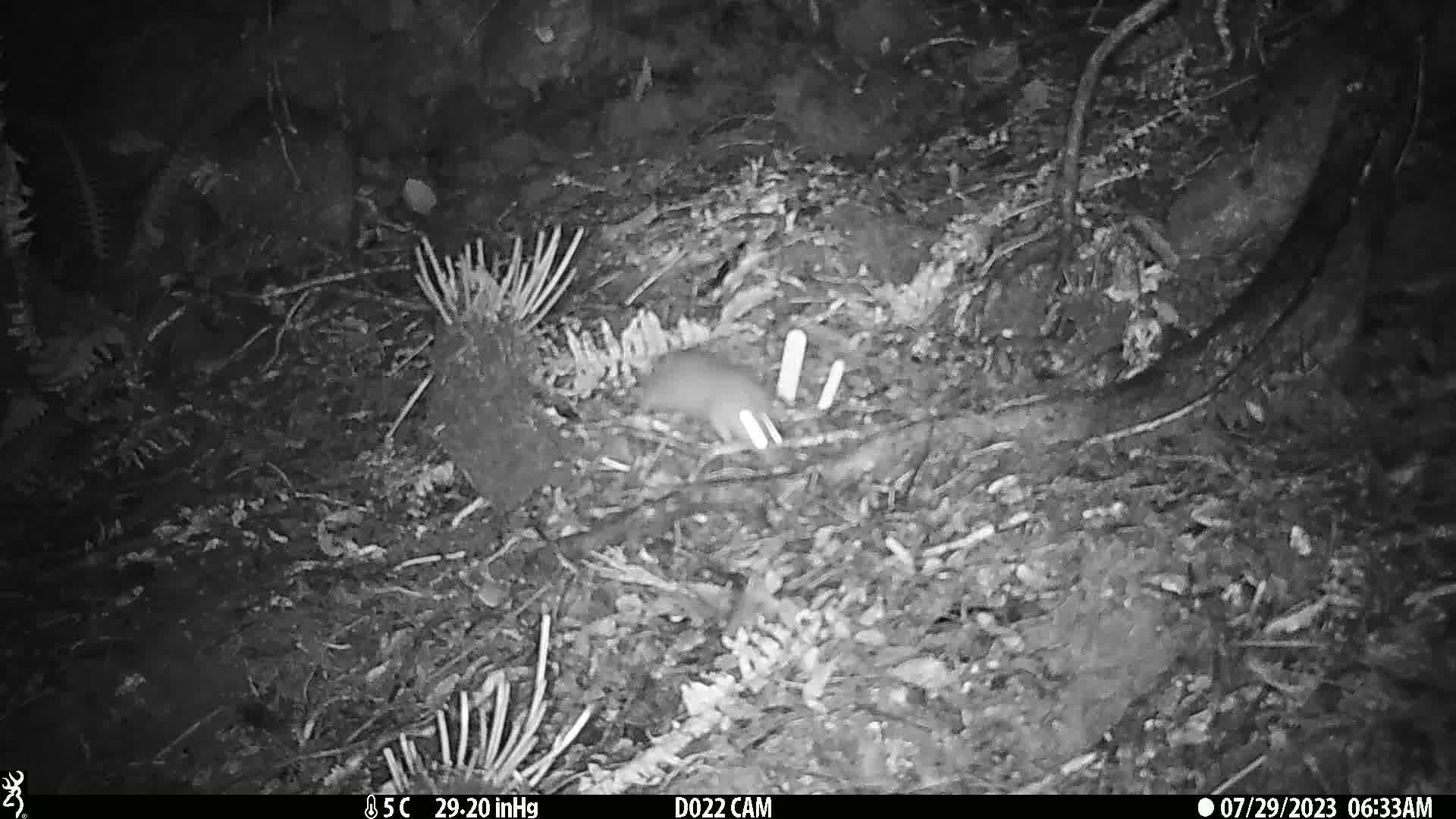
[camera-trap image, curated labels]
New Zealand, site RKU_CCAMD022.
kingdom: Animalia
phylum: Chordata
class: Mammalia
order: Rodentia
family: Muridae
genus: Rattus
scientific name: Rattus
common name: rat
Rat (Rattus).